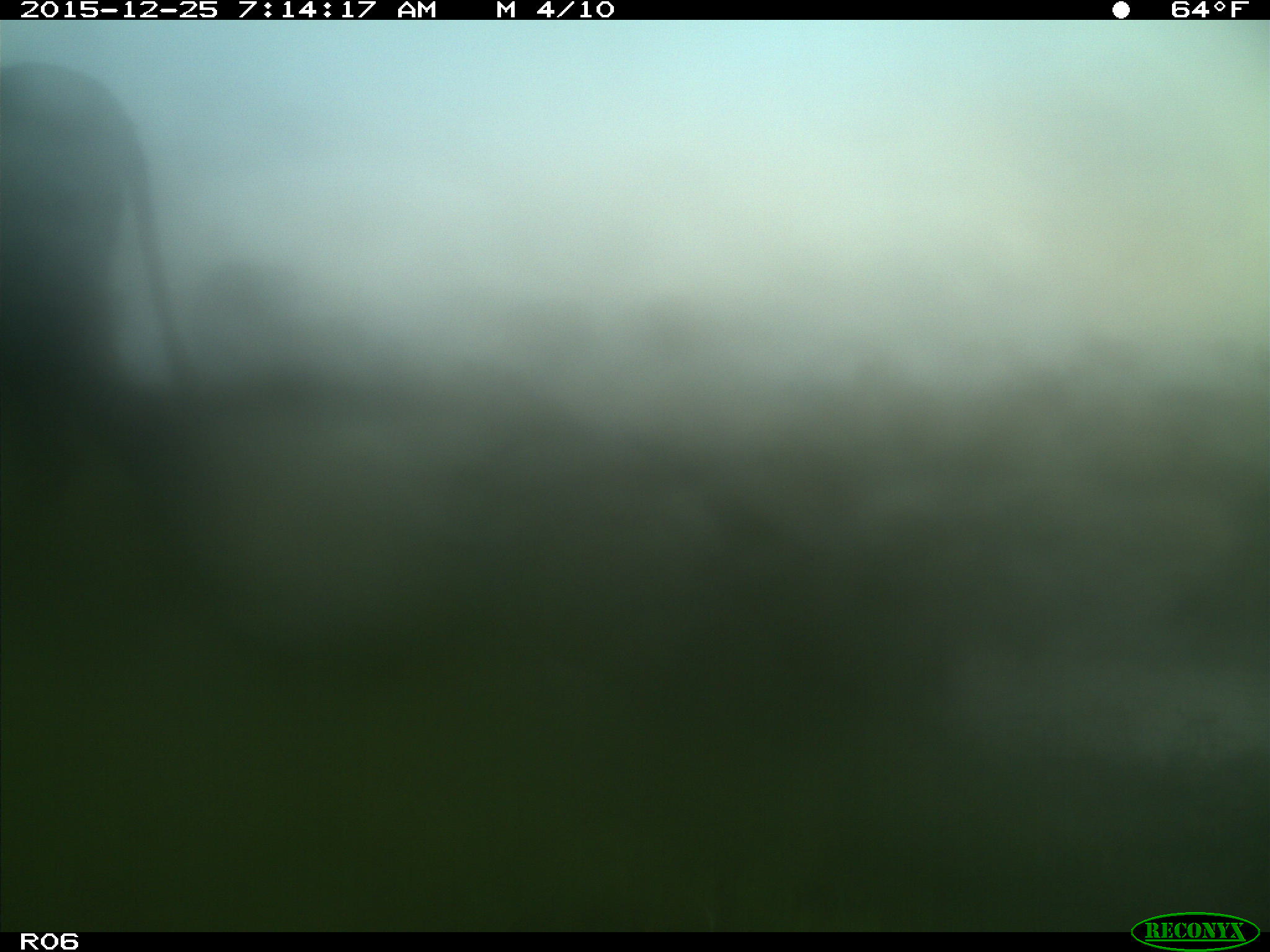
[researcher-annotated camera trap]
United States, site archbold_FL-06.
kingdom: Animalia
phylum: Chordata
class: Mammalia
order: Artiodactyla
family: Bovidae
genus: Bos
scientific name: Bos taurus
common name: domestic cow